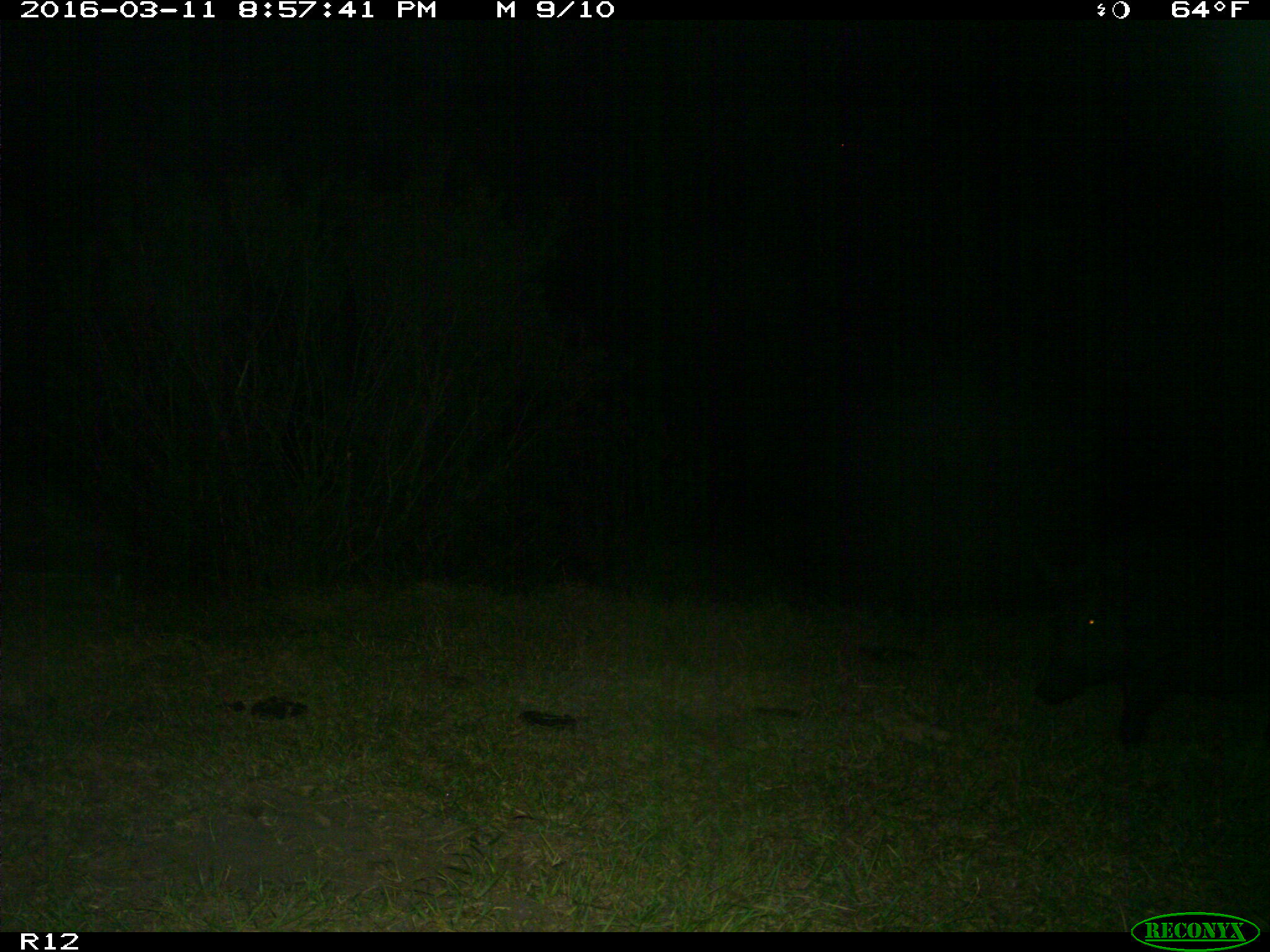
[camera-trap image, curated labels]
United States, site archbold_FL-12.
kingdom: Animalia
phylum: Chordata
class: Mammalia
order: Artiodactyla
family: Suidae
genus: Sus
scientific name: Sus scrofa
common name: wild boar